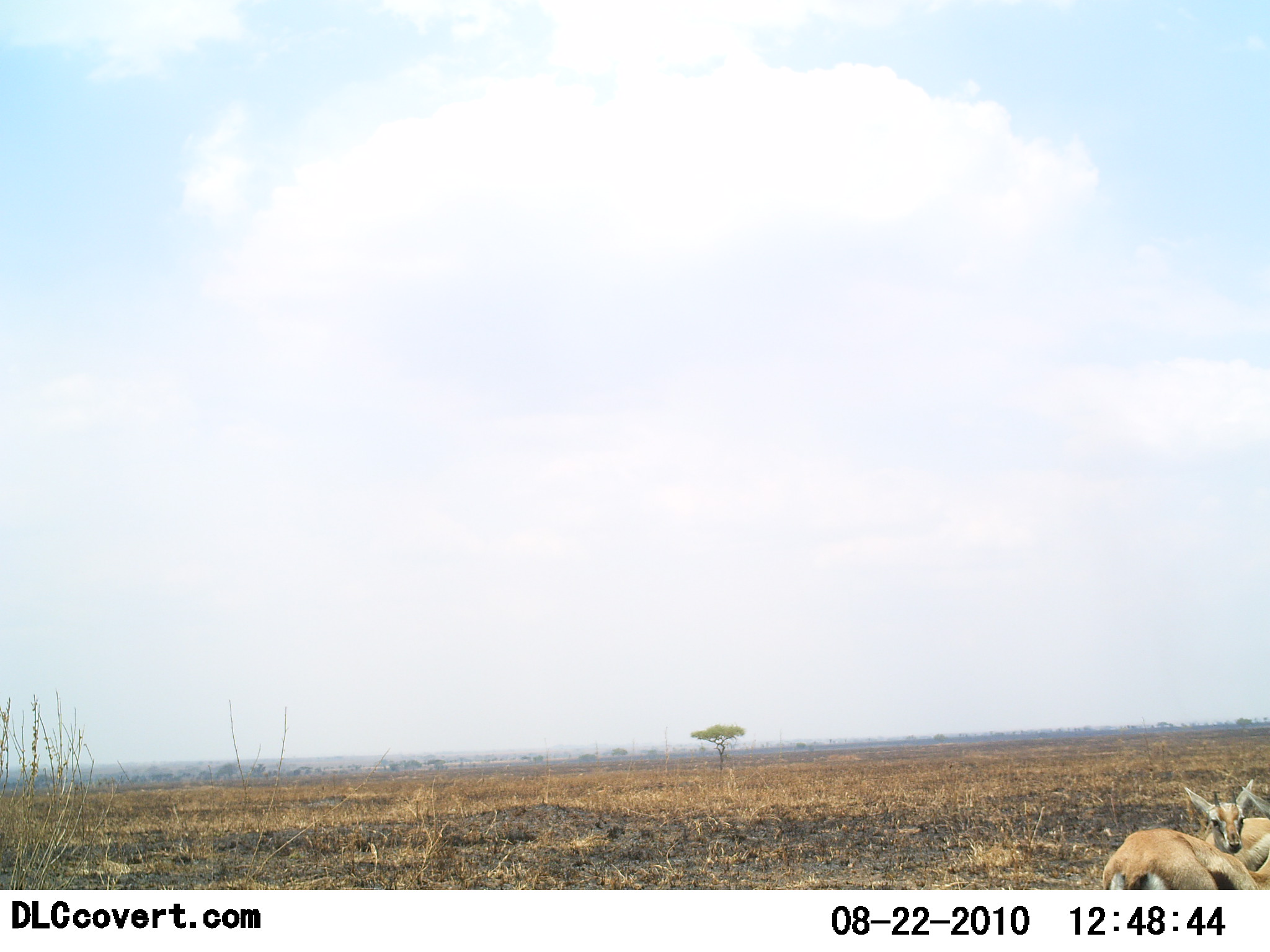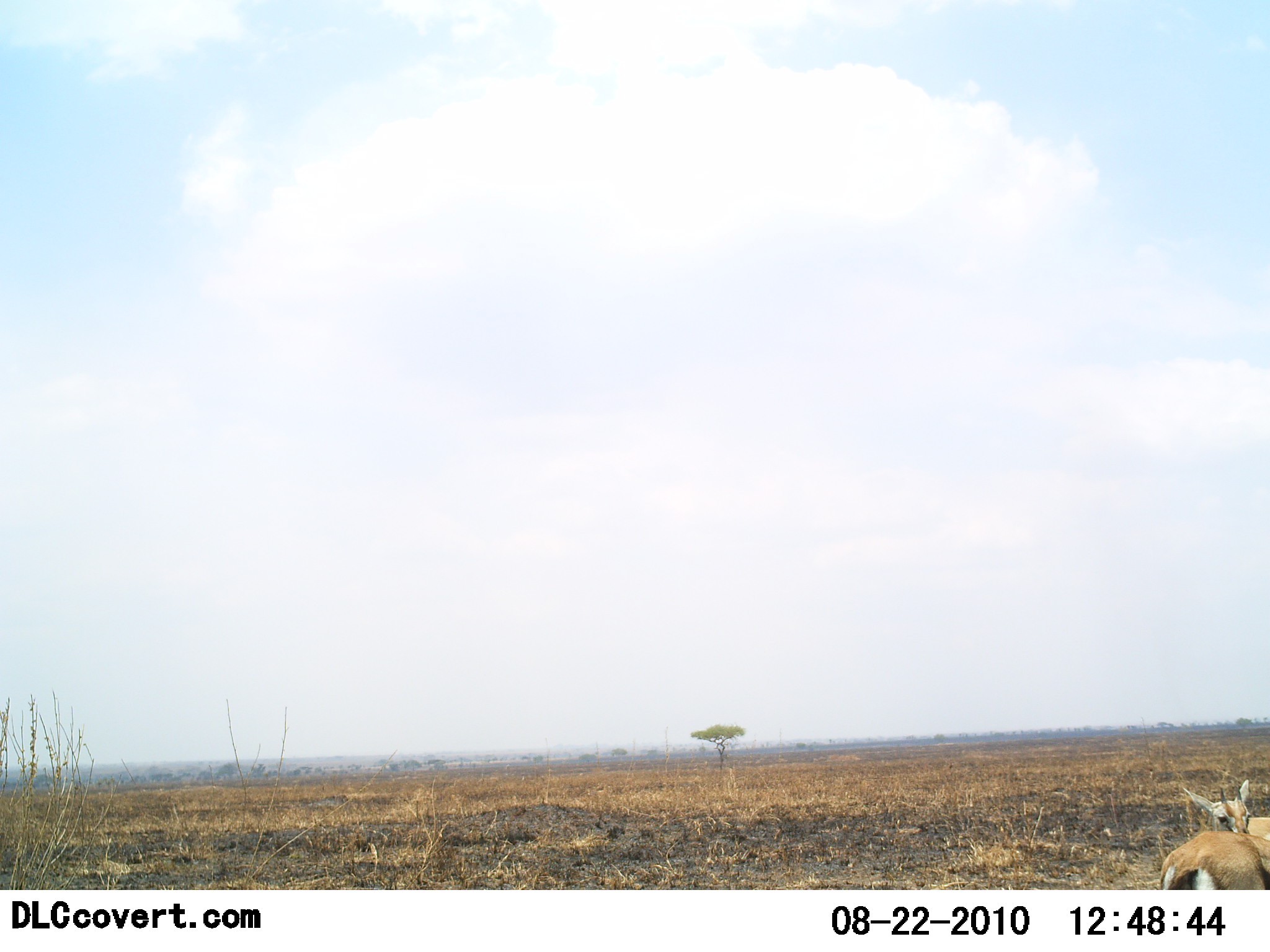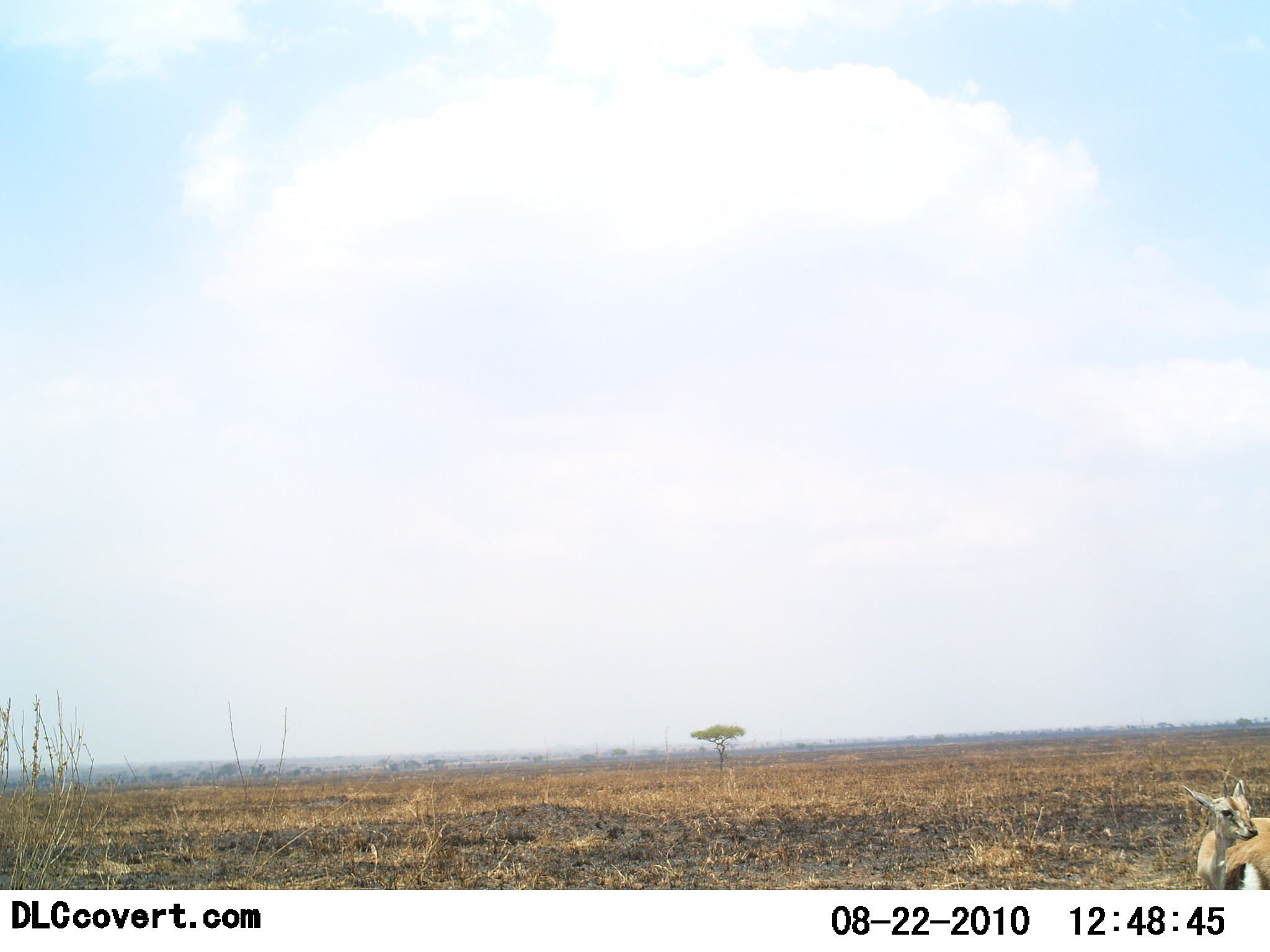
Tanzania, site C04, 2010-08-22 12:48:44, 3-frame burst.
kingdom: Animalia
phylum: Chordata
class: Mammalia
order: Artiodactyla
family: Bovidae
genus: Eudorcas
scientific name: Eudorcas thomsonii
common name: thomson's gazelle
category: gazellethomsons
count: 2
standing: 67%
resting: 0%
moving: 40%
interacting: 13%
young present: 0%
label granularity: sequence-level